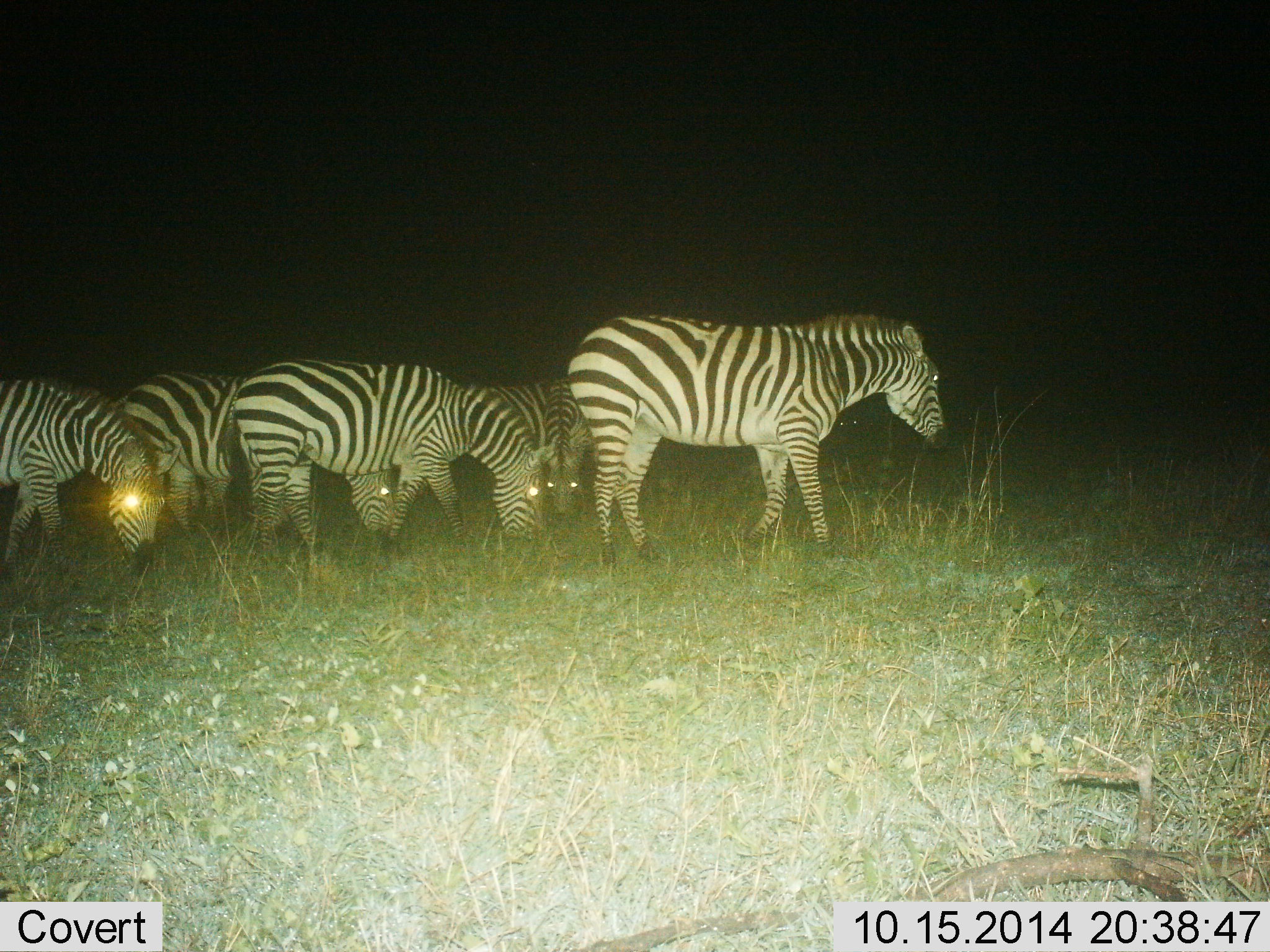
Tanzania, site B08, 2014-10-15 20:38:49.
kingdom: Animalia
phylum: Chordata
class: Mammalia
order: Perissodactyla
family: Equidae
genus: Equus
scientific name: Equus quagga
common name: plains zebra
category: zebra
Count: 6.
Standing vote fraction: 67%.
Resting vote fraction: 0%.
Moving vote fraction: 22%.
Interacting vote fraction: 0%.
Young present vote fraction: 0%.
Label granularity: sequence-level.